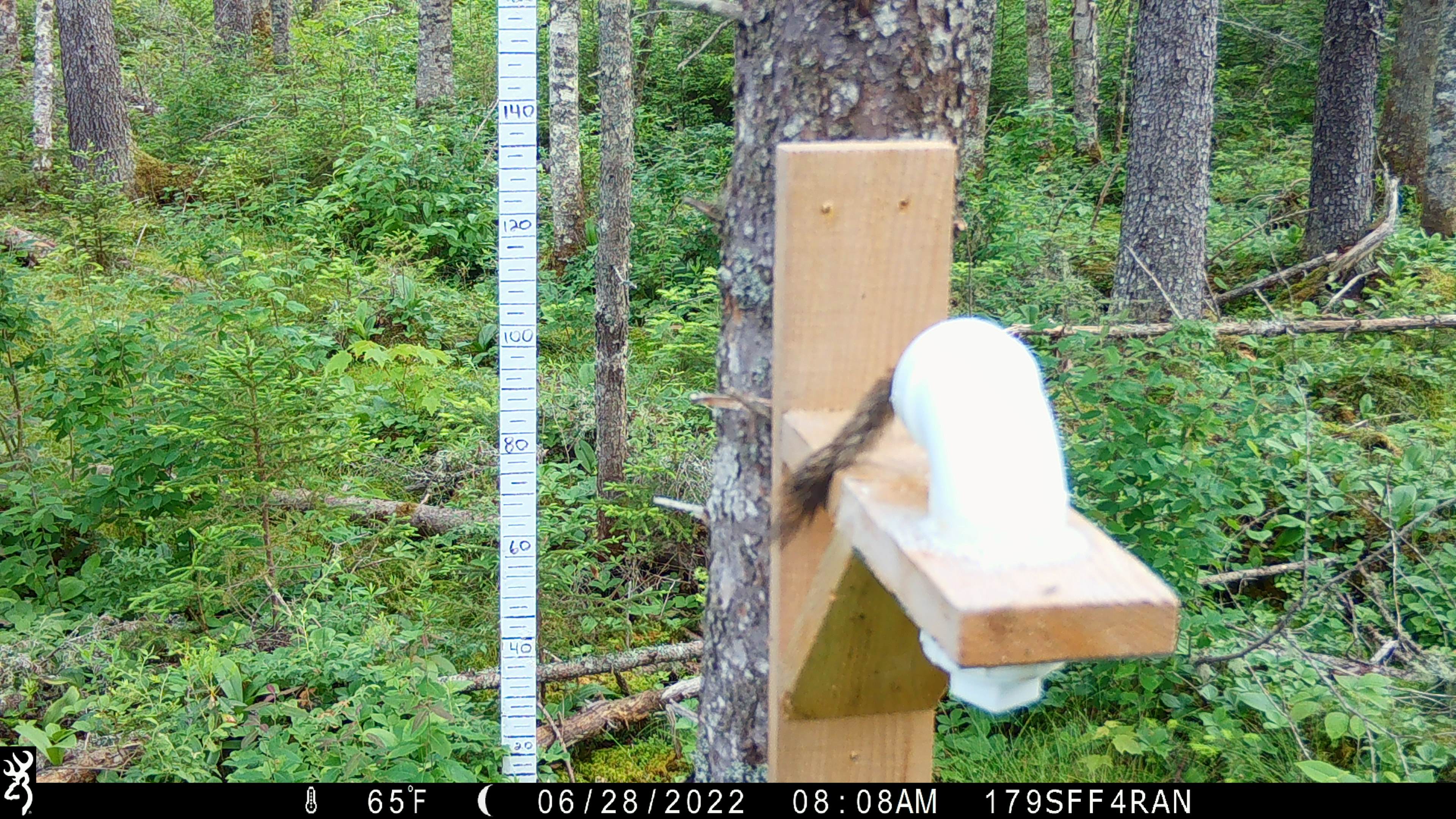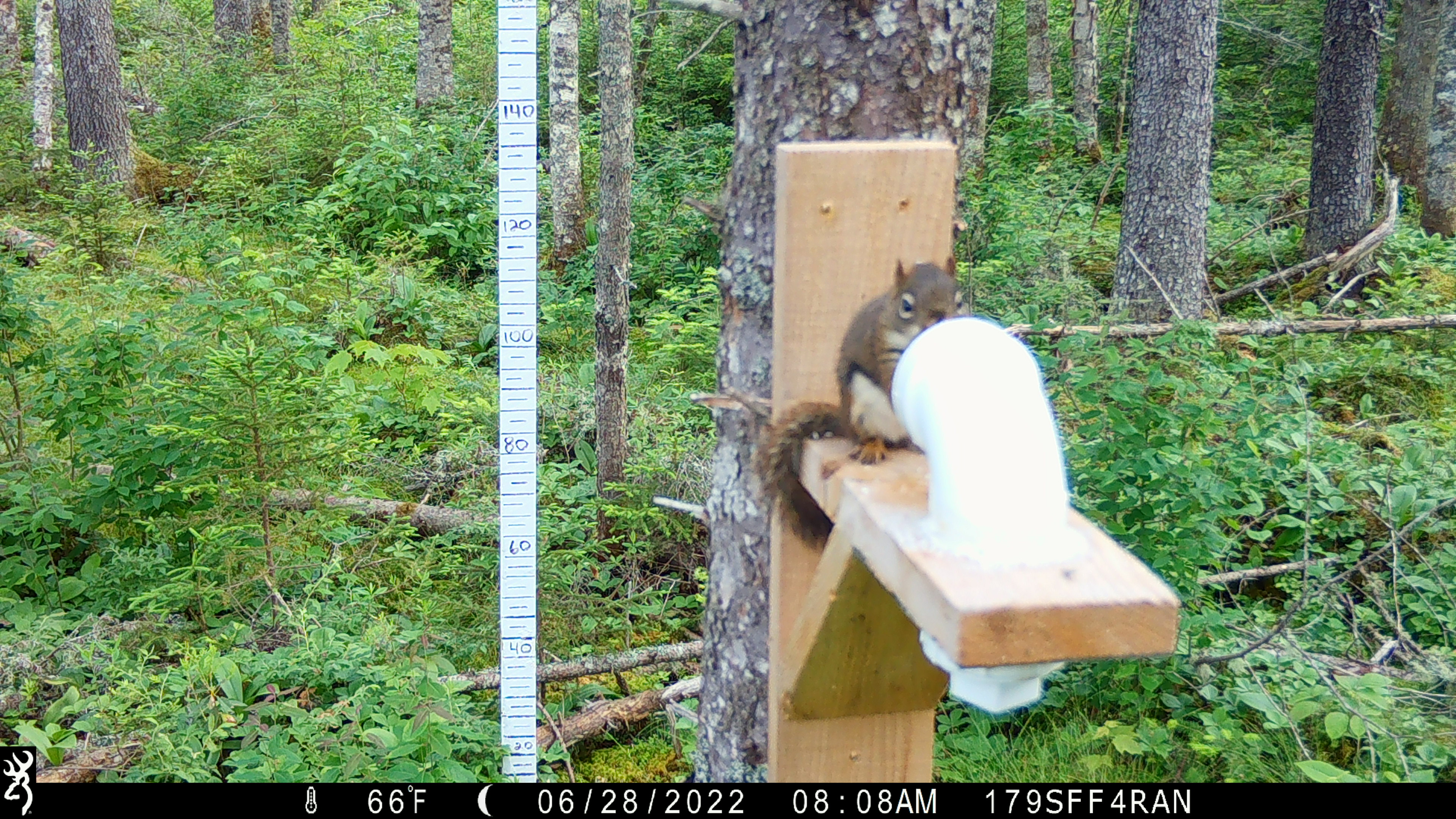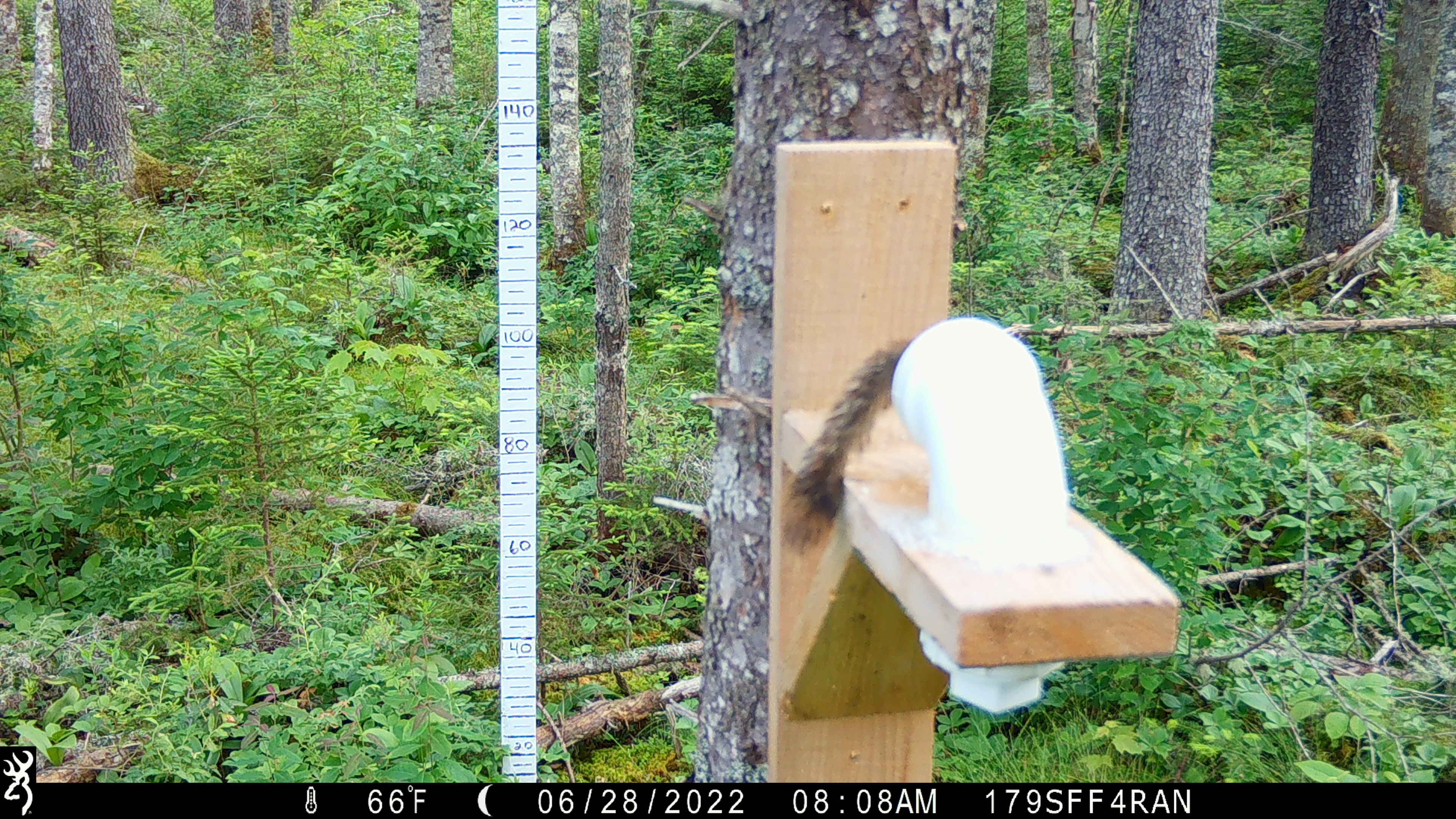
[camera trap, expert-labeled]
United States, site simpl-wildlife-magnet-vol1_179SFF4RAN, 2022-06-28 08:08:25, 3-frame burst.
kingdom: Animalia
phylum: Chordata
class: Mammalia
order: Rodentia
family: Sciuridae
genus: Tamiasciurus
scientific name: Tamiasciurus hudsonicus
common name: red squirrel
Red squirrel (Tamiasciurus hudsonicus).